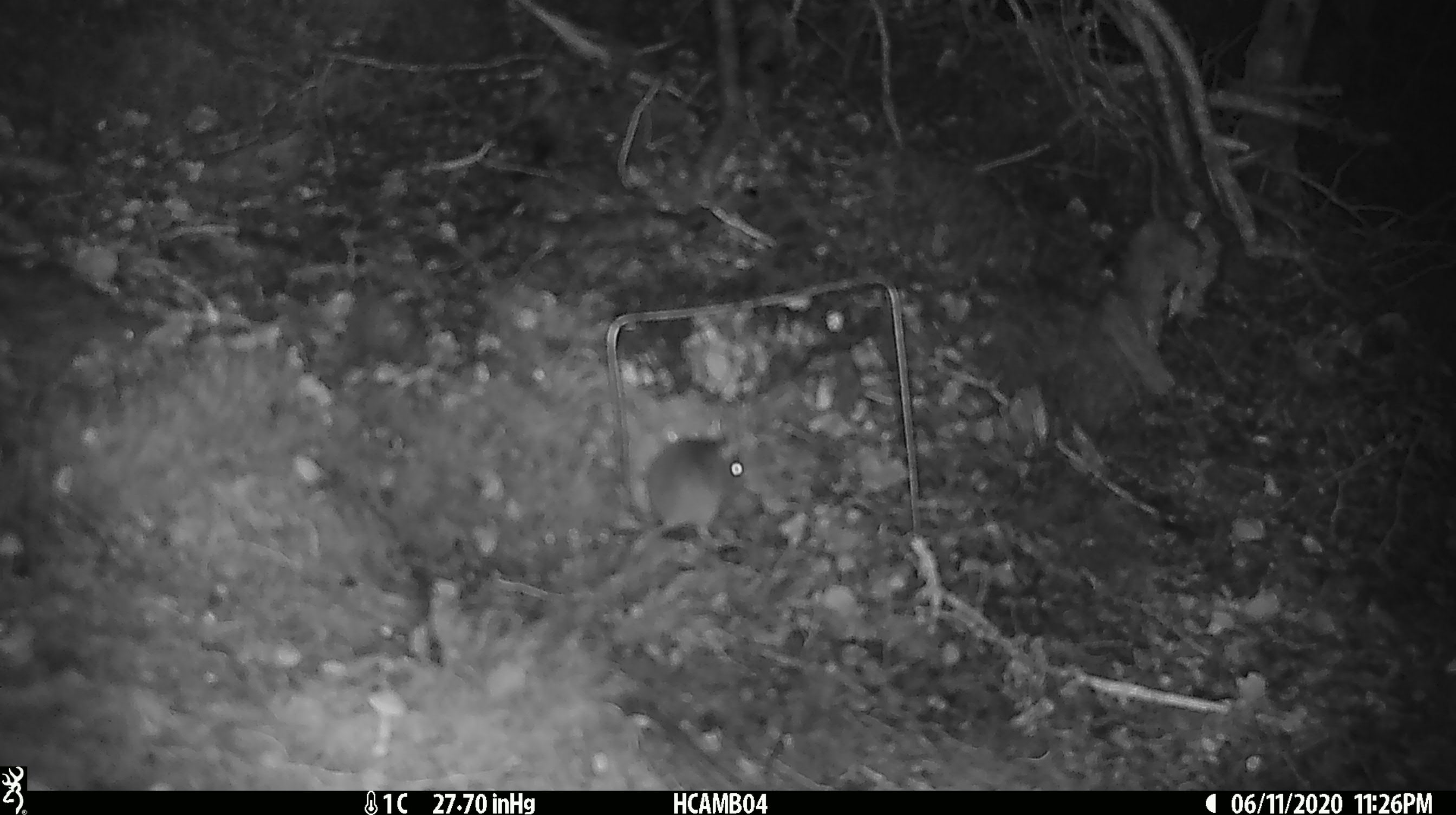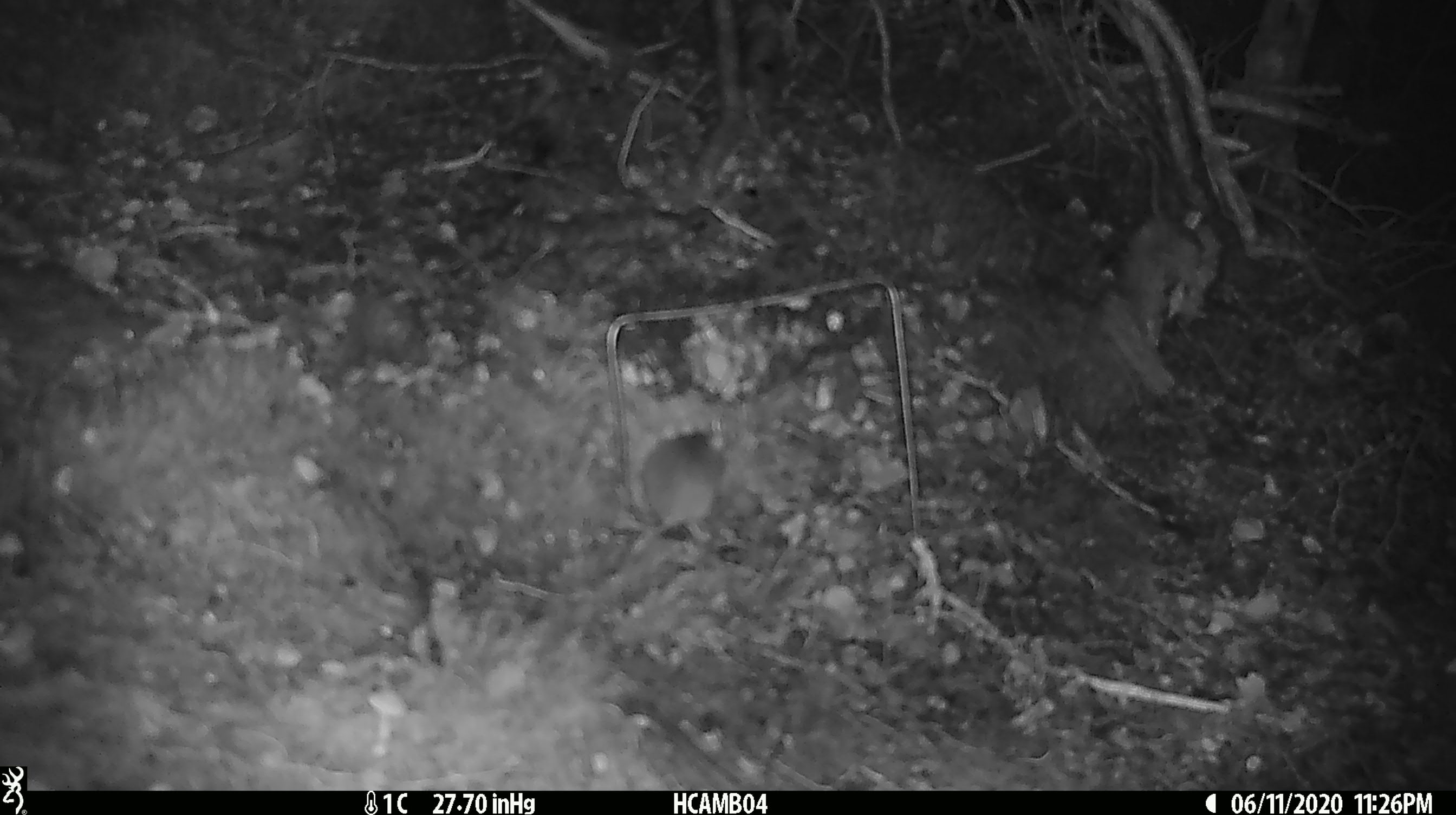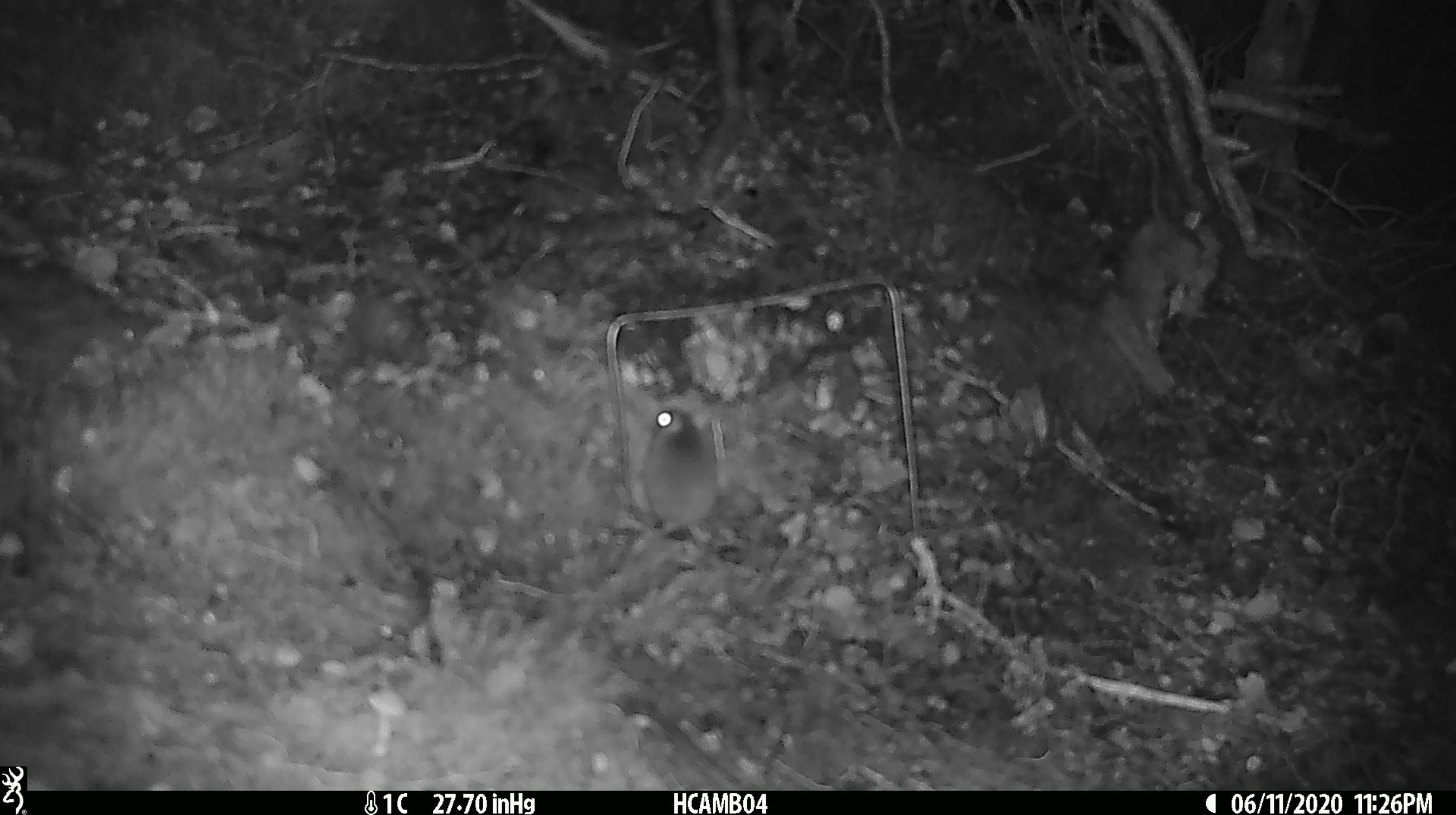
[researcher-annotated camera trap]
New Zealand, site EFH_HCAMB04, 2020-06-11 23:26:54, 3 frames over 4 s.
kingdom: Animalia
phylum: Chordata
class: Mammalia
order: Rodentia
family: Muridae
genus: Mus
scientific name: Mus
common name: mouse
Mouse (Mus).